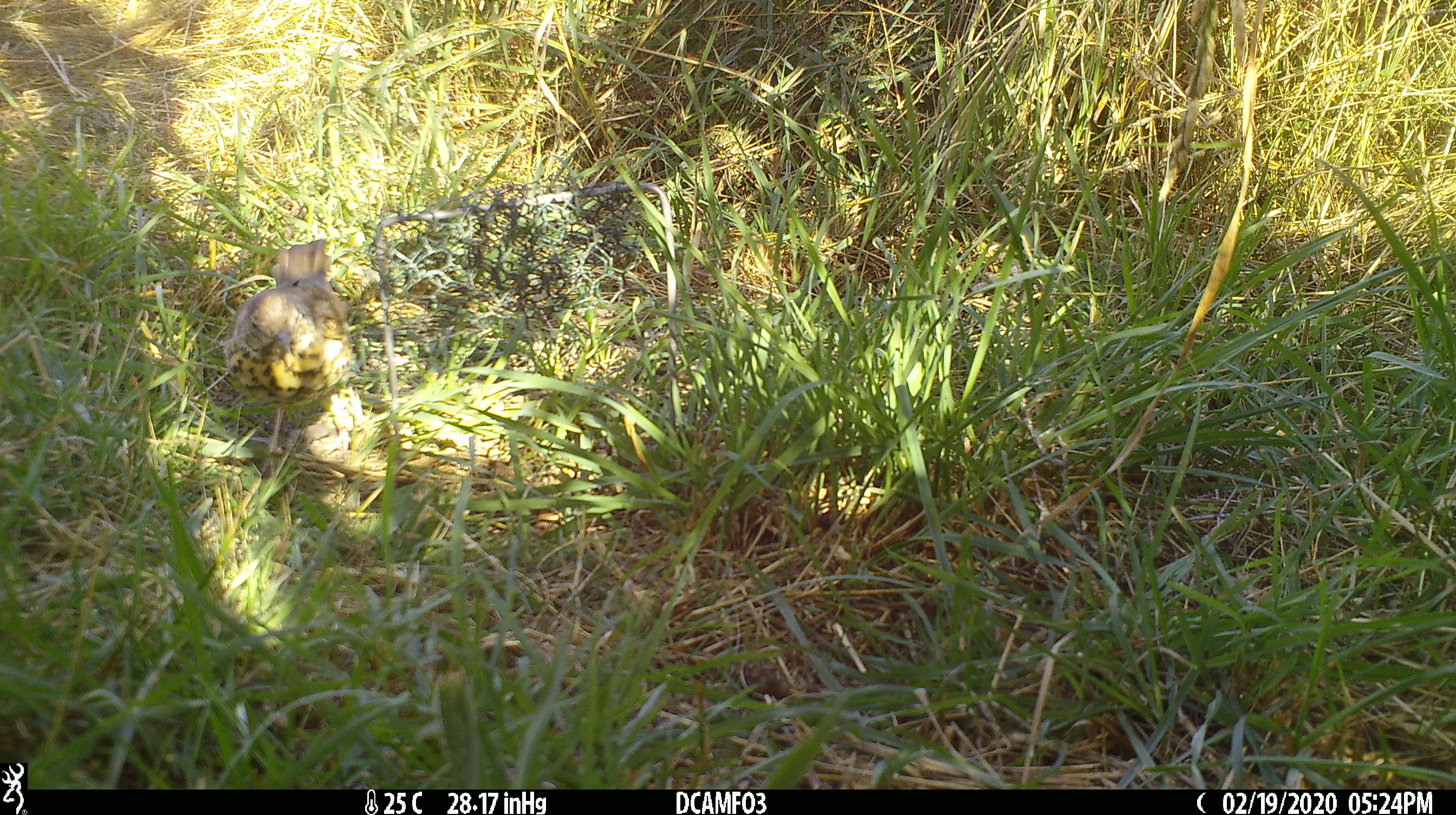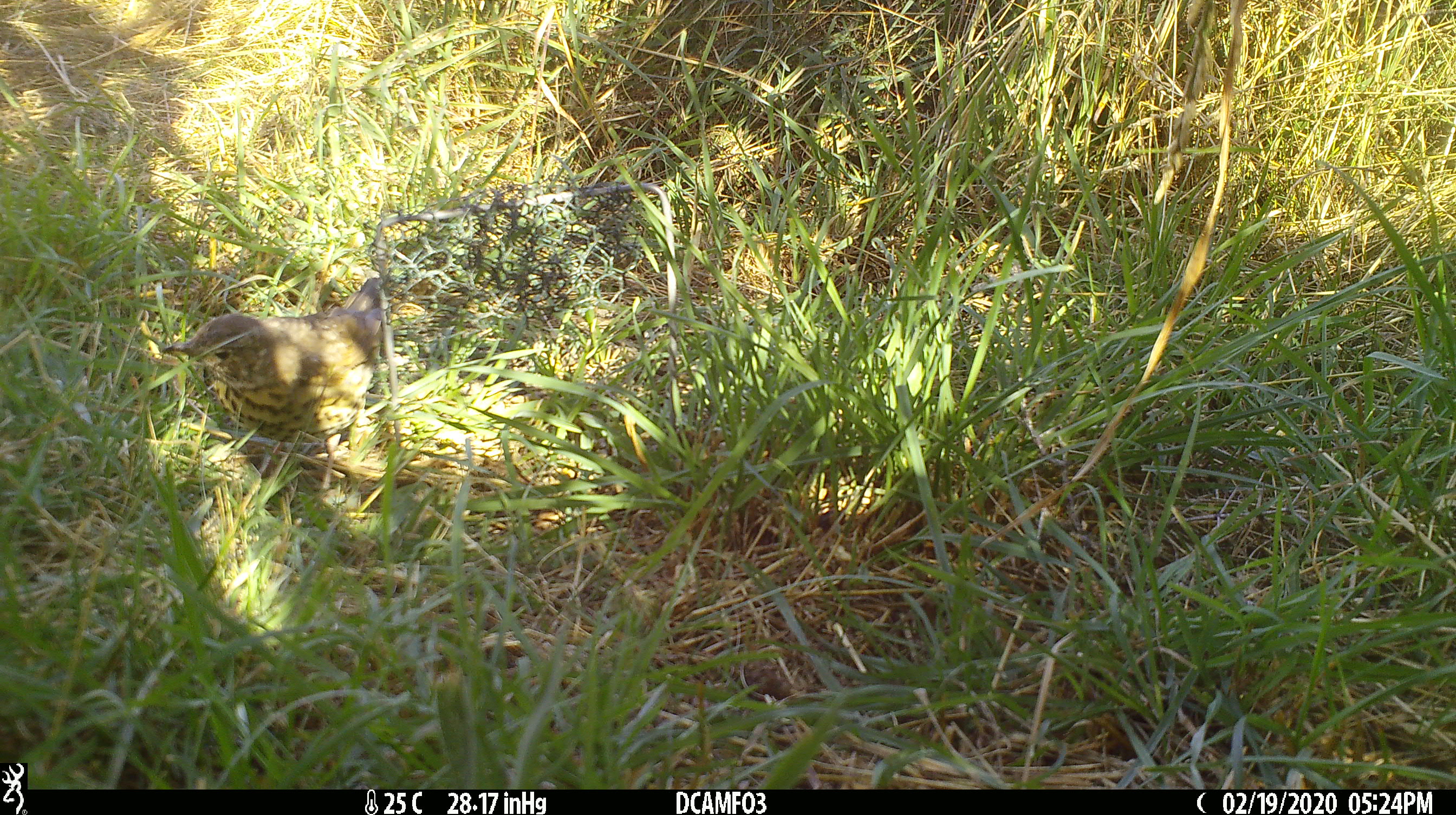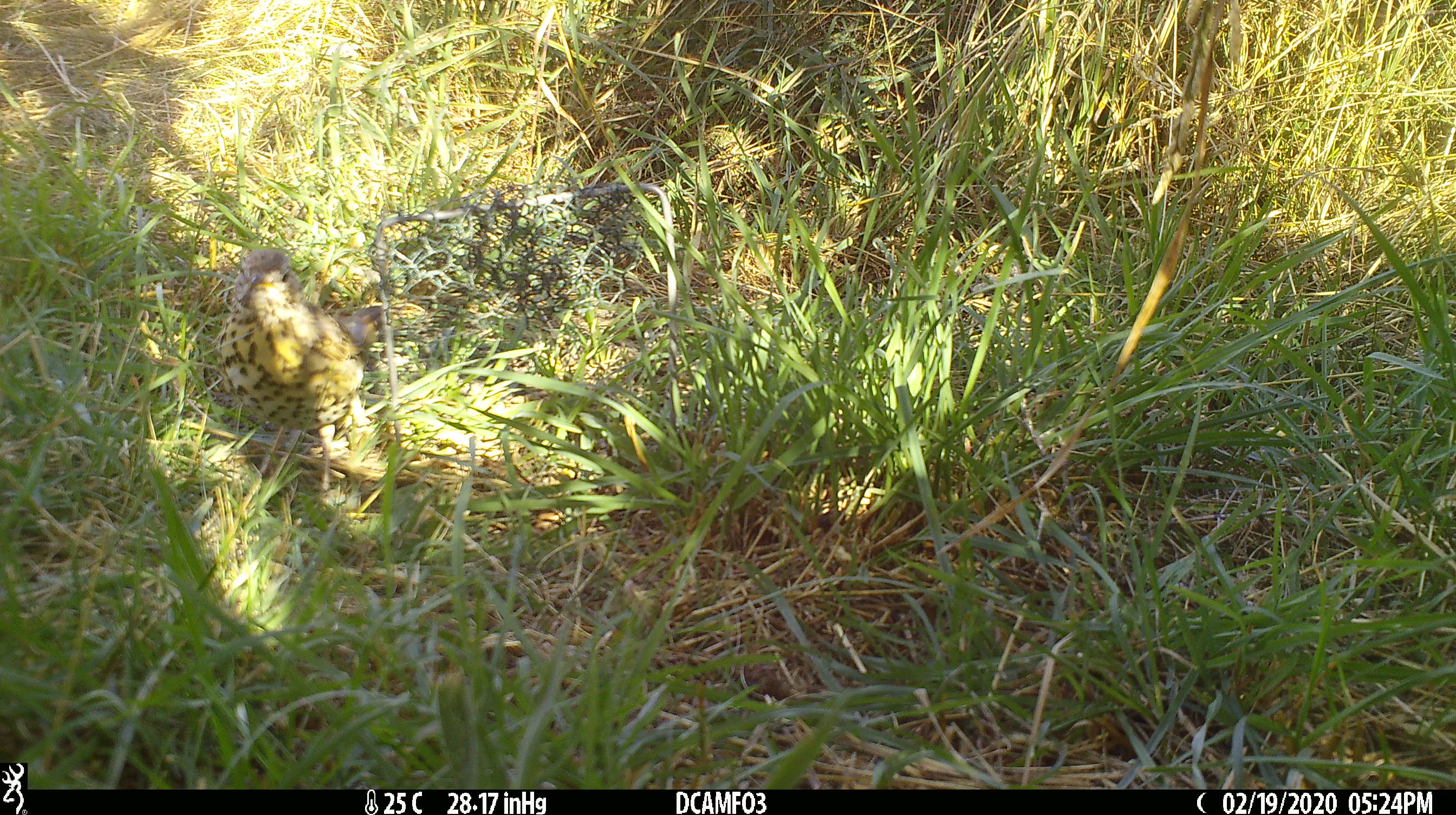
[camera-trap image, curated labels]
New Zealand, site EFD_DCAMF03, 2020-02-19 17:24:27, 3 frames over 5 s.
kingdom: Animalia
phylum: Chordata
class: Aves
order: Passeriformes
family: Turdidae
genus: Turdus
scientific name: Turdus philomelos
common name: song thrush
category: thrush